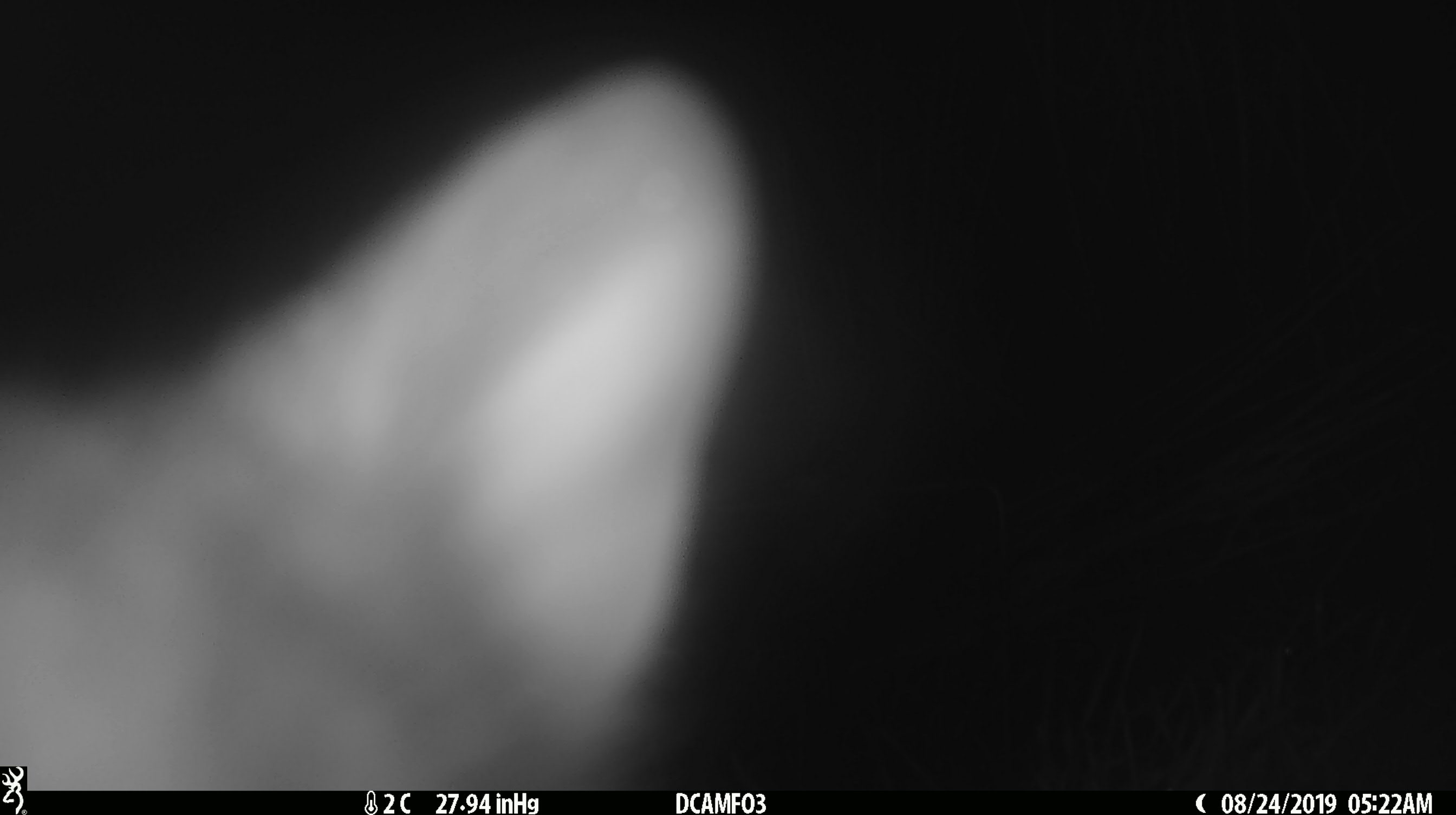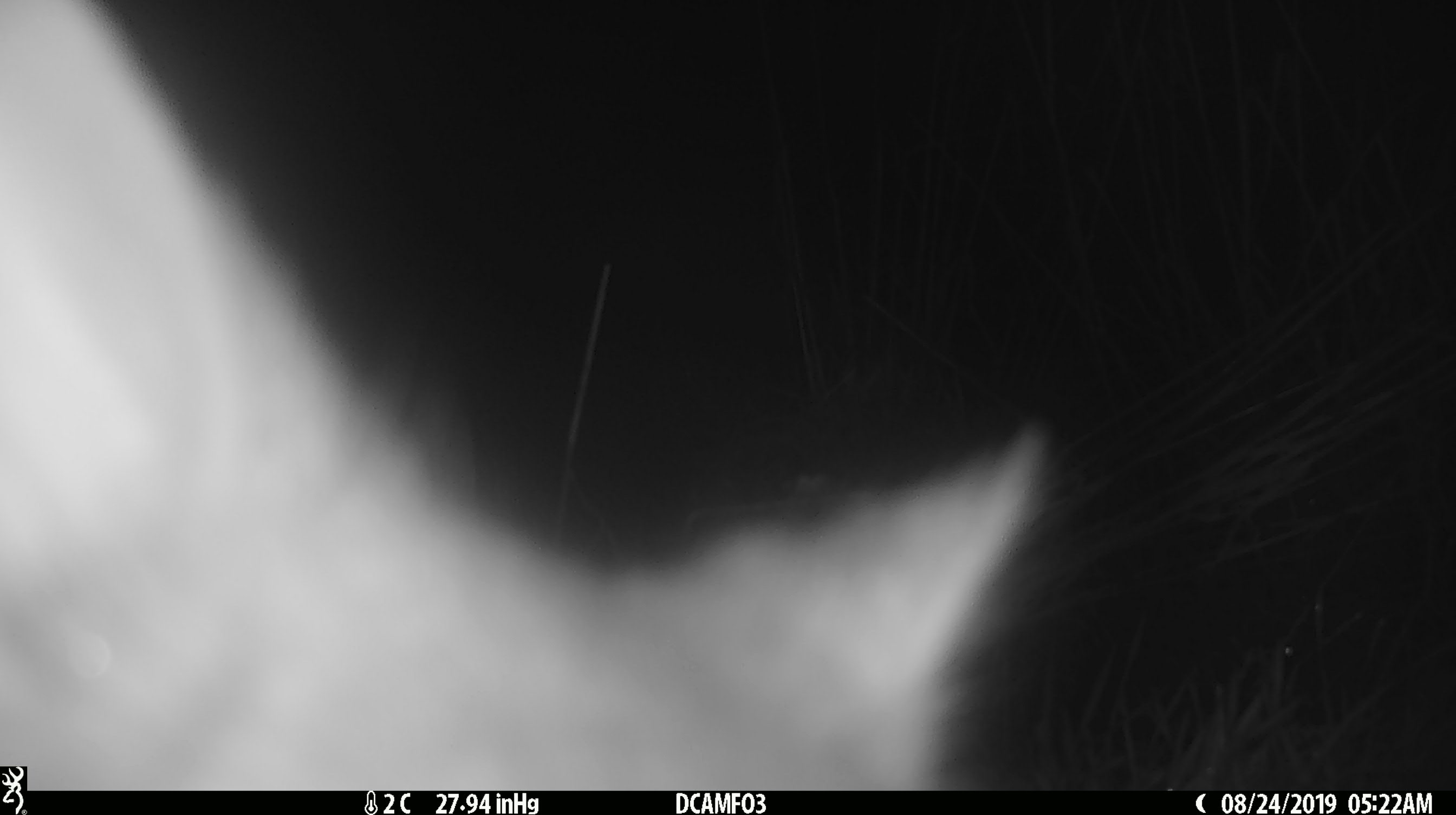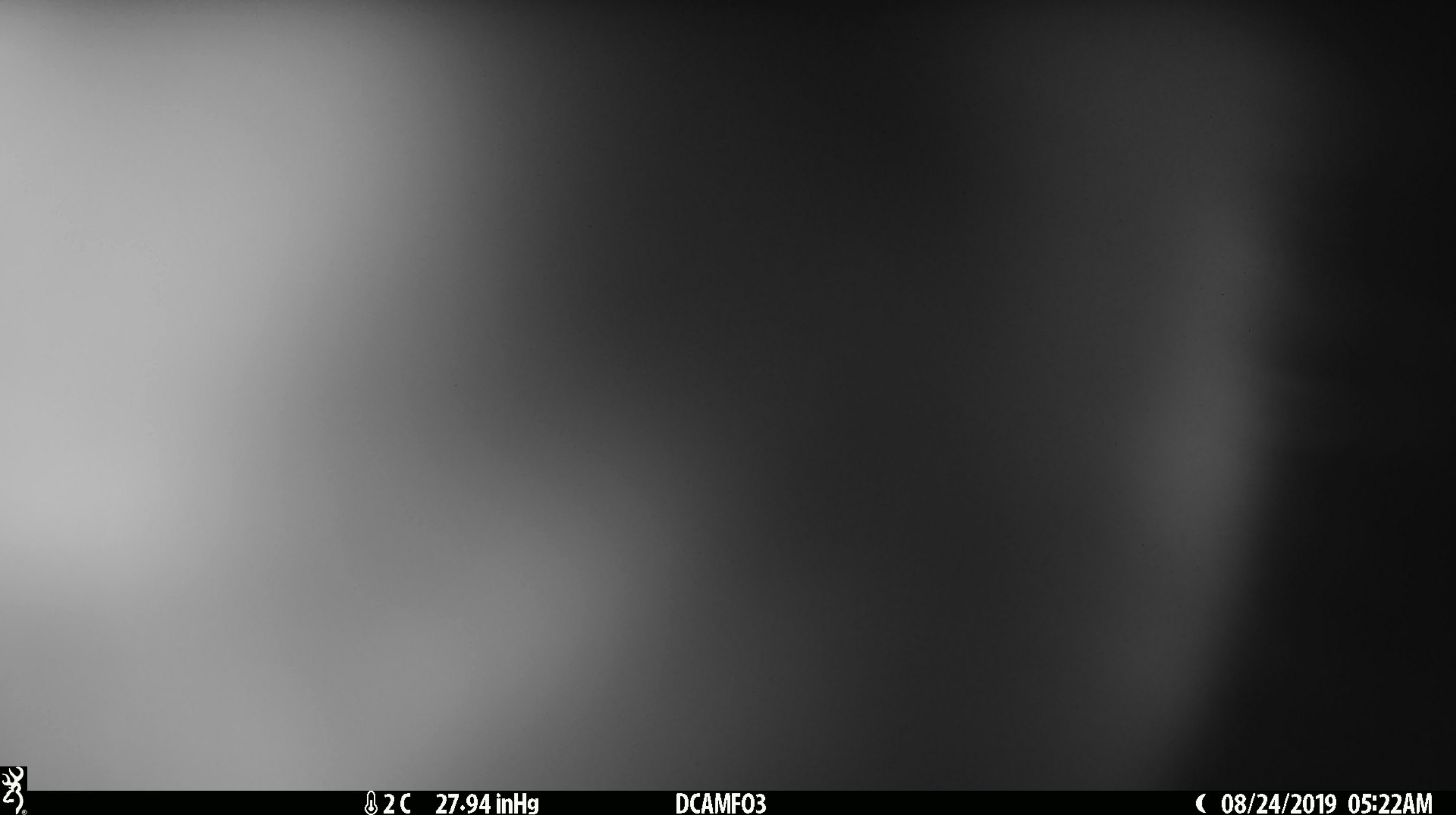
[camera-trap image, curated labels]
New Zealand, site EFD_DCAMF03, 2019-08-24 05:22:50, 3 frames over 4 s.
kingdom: Animalia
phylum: Chordata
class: Mammalia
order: Diprotodontia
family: Phalangeridae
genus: Trichosurus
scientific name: Trichosurus vulpecula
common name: common brushtail possum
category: possum